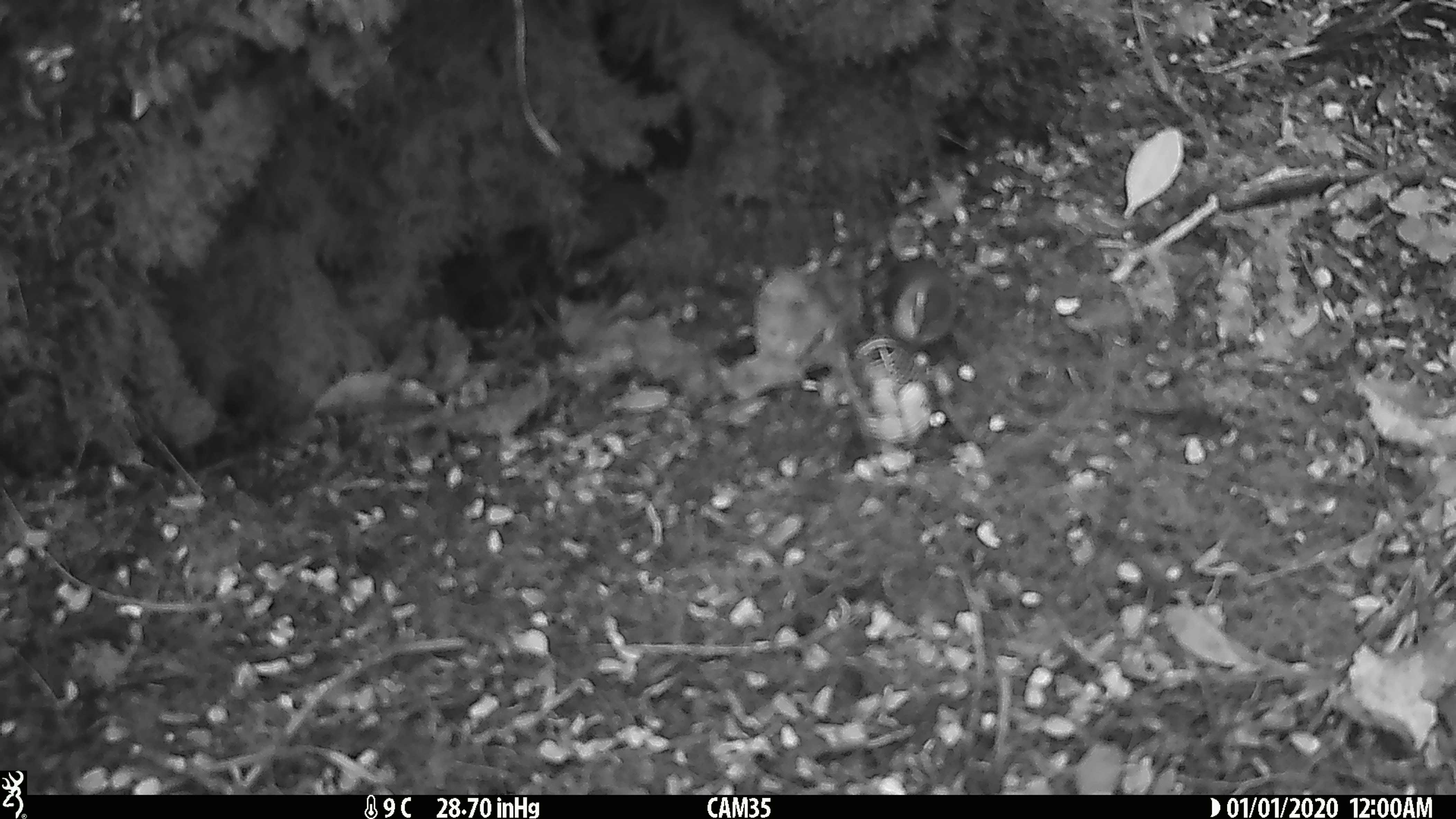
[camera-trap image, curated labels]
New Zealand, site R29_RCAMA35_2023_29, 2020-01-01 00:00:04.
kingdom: Animalia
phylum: Chordata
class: Aves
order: Passeriformes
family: Acanthisittidae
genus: Acanthisitta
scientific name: Acanthisitta chloris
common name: rifleman